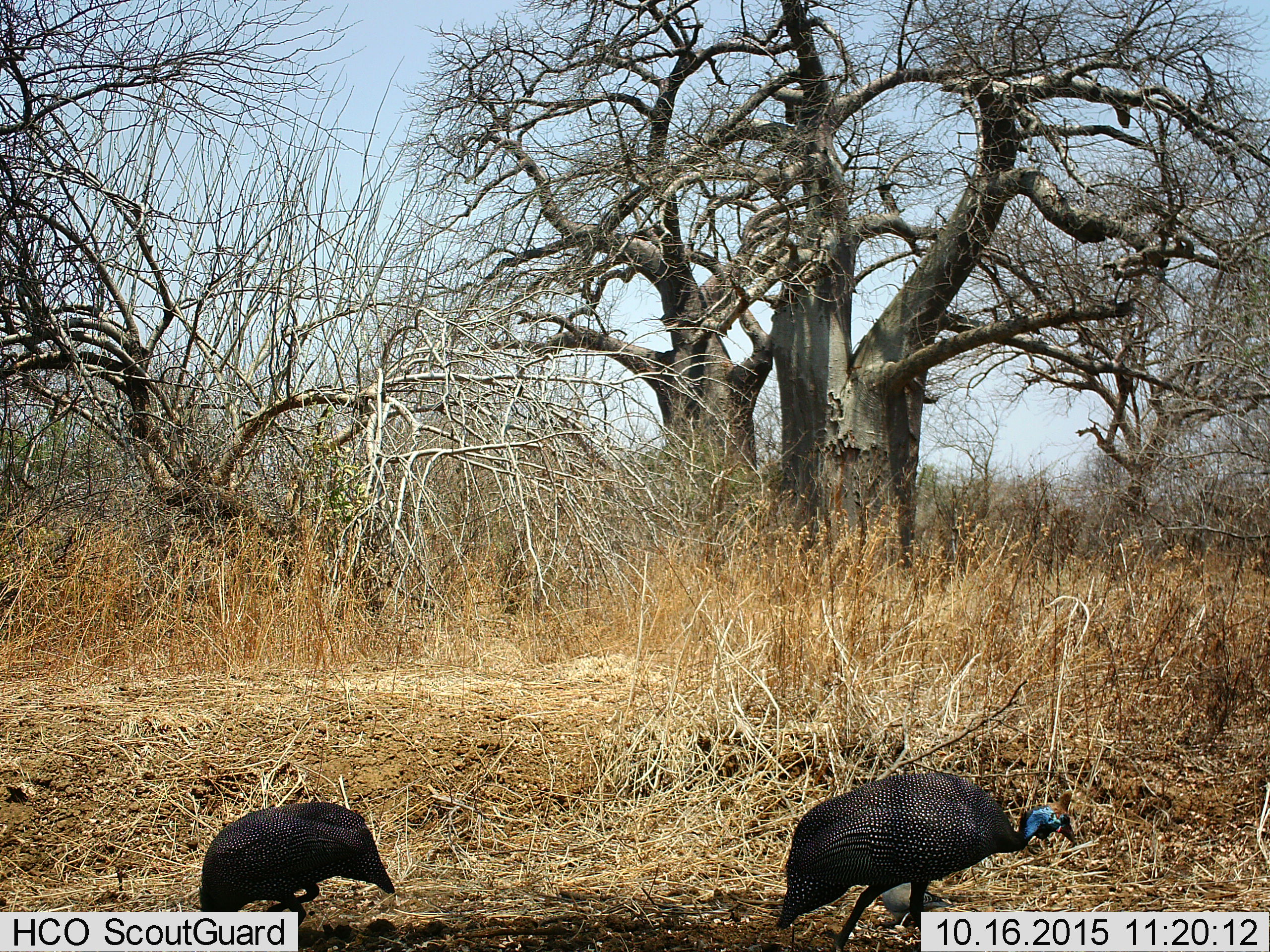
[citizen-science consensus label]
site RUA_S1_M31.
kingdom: Animalia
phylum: Chordata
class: Aves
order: Galliformes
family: Numididae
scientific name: Numididae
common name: guineafowl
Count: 2.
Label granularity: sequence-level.